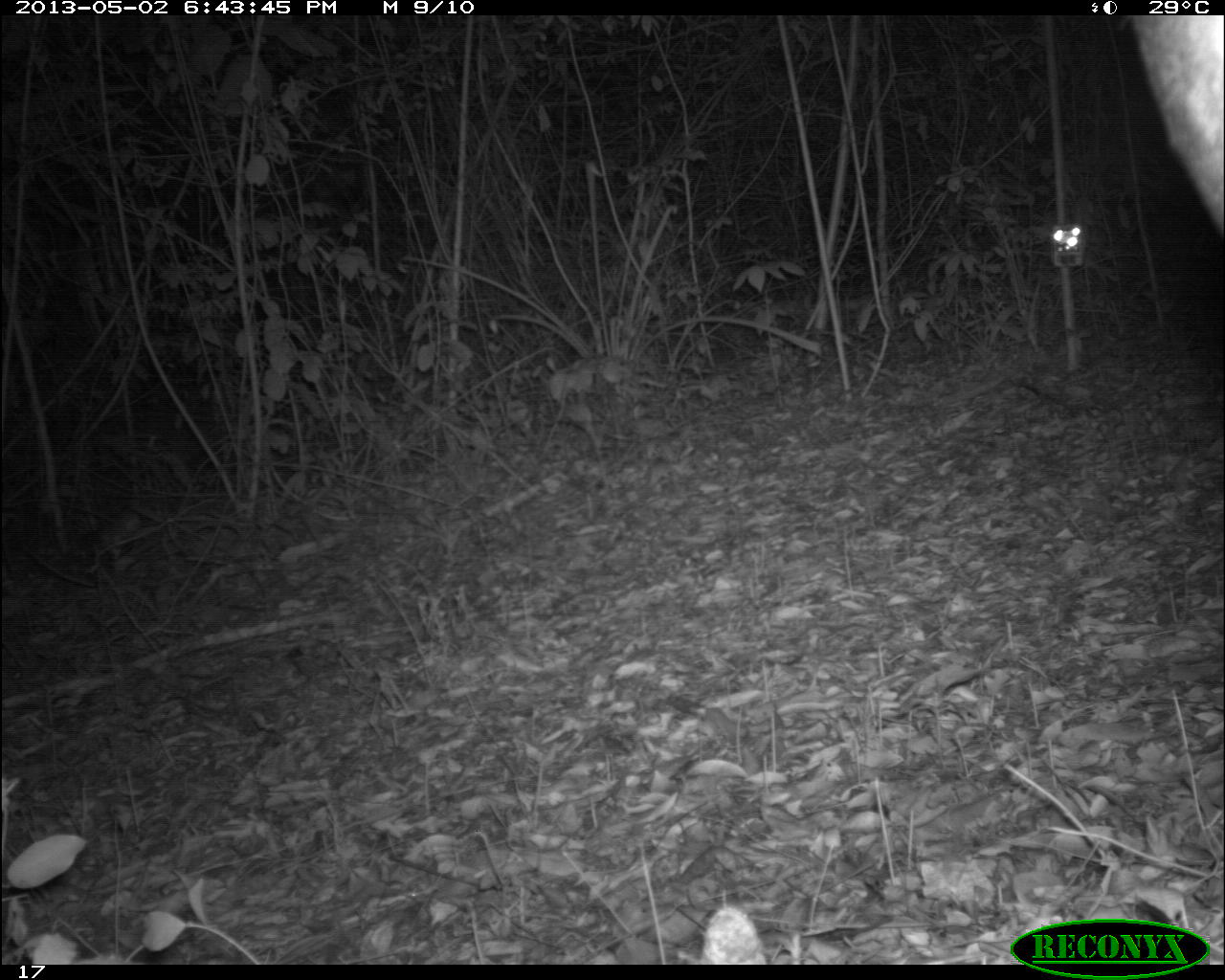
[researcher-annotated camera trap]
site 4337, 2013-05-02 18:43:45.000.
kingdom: Animalia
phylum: Chordata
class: Mammalia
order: Perissodactyla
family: Tapiridae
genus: Tapirus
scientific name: Tapirus bairdii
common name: baird's tapir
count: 1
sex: female